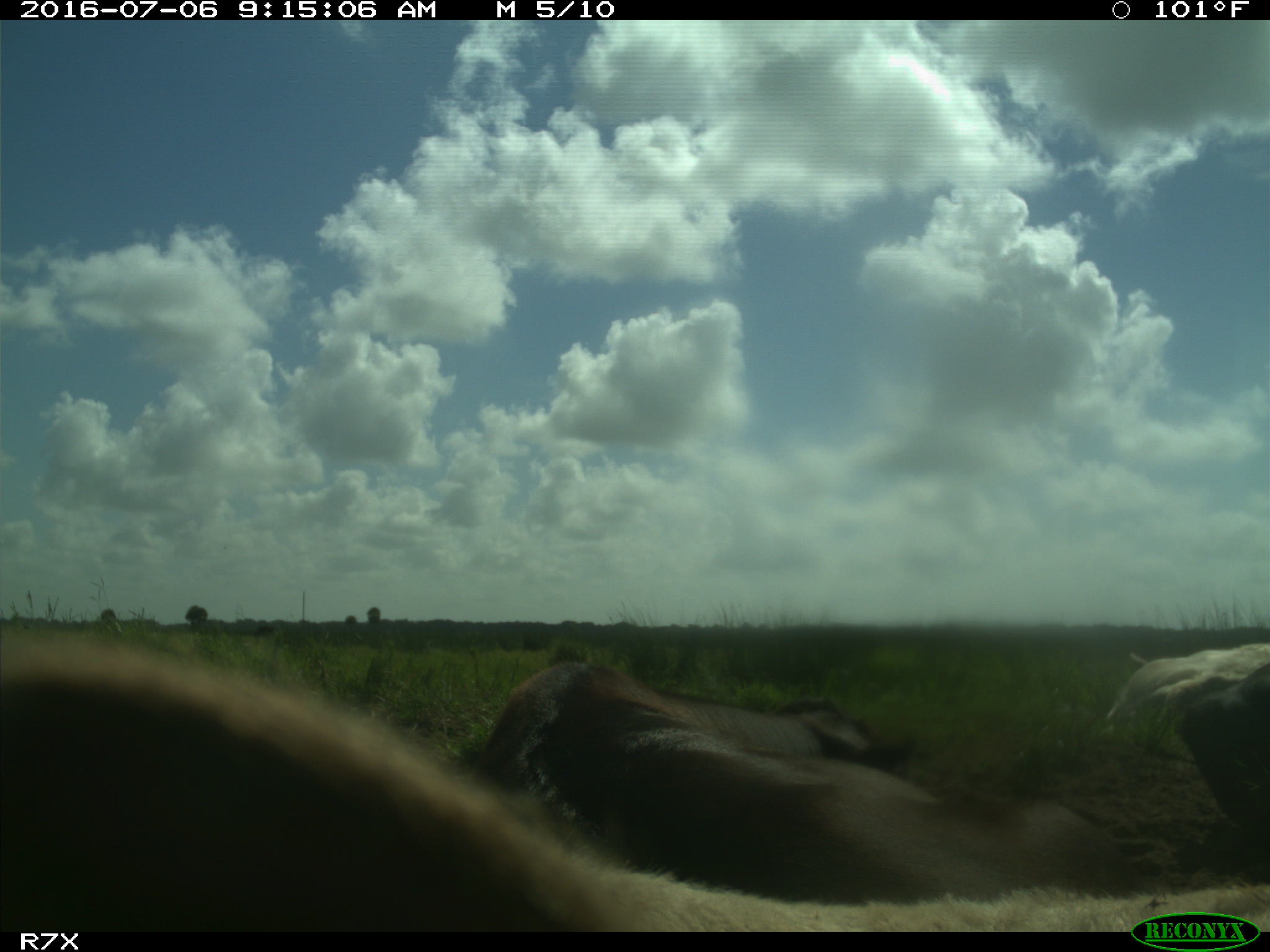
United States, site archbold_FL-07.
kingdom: Animalia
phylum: Chordata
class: Mammalia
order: Artiodactyla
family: Bovidae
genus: Bos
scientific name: Bos taurus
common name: domestic cow